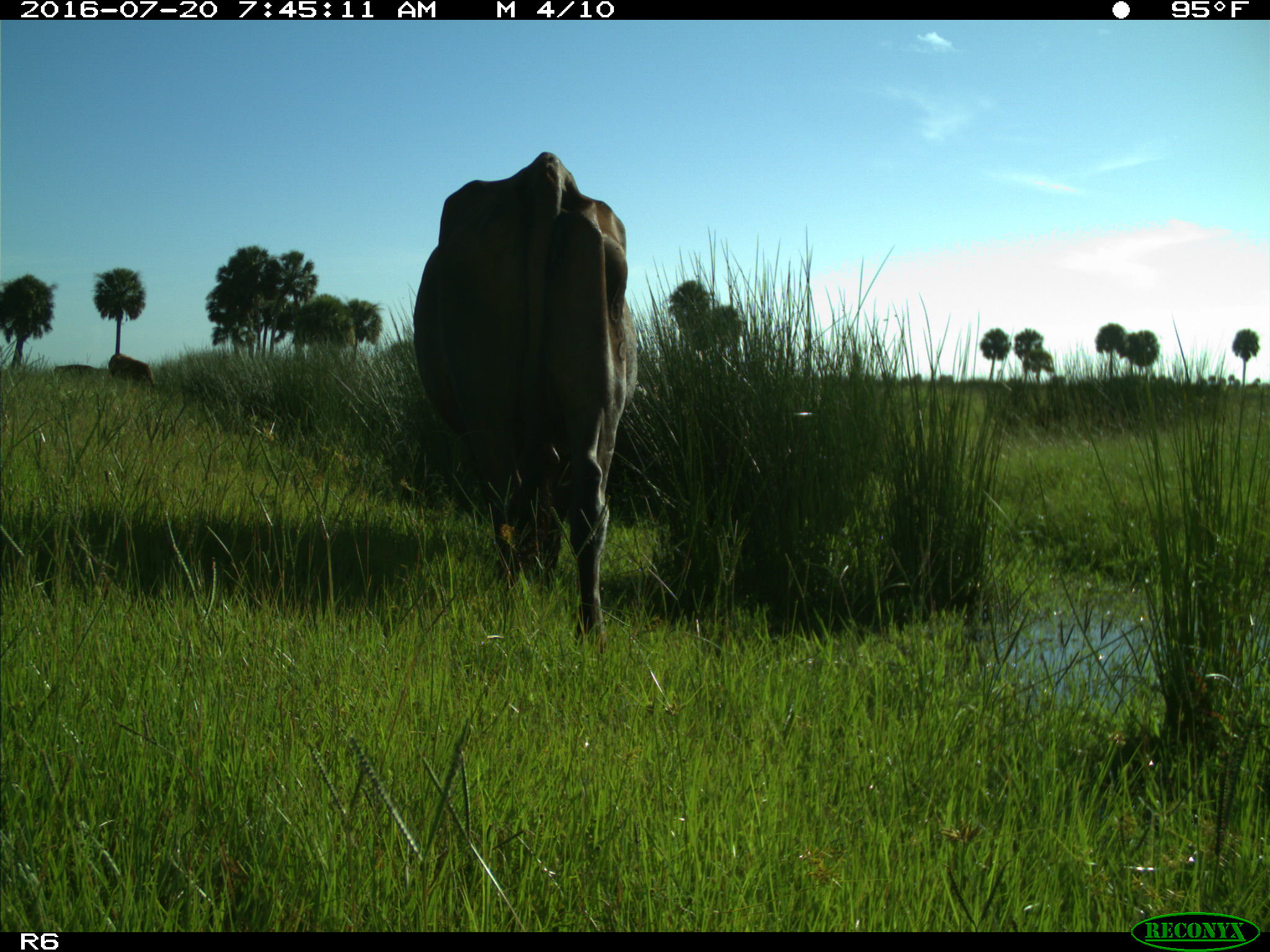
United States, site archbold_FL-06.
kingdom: Animalia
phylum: Chordata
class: Mammalia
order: Artiodactyla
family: Bovidae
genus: Bos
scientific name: Bos taurus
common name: domestic cow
Bos taurus (domestic cow).